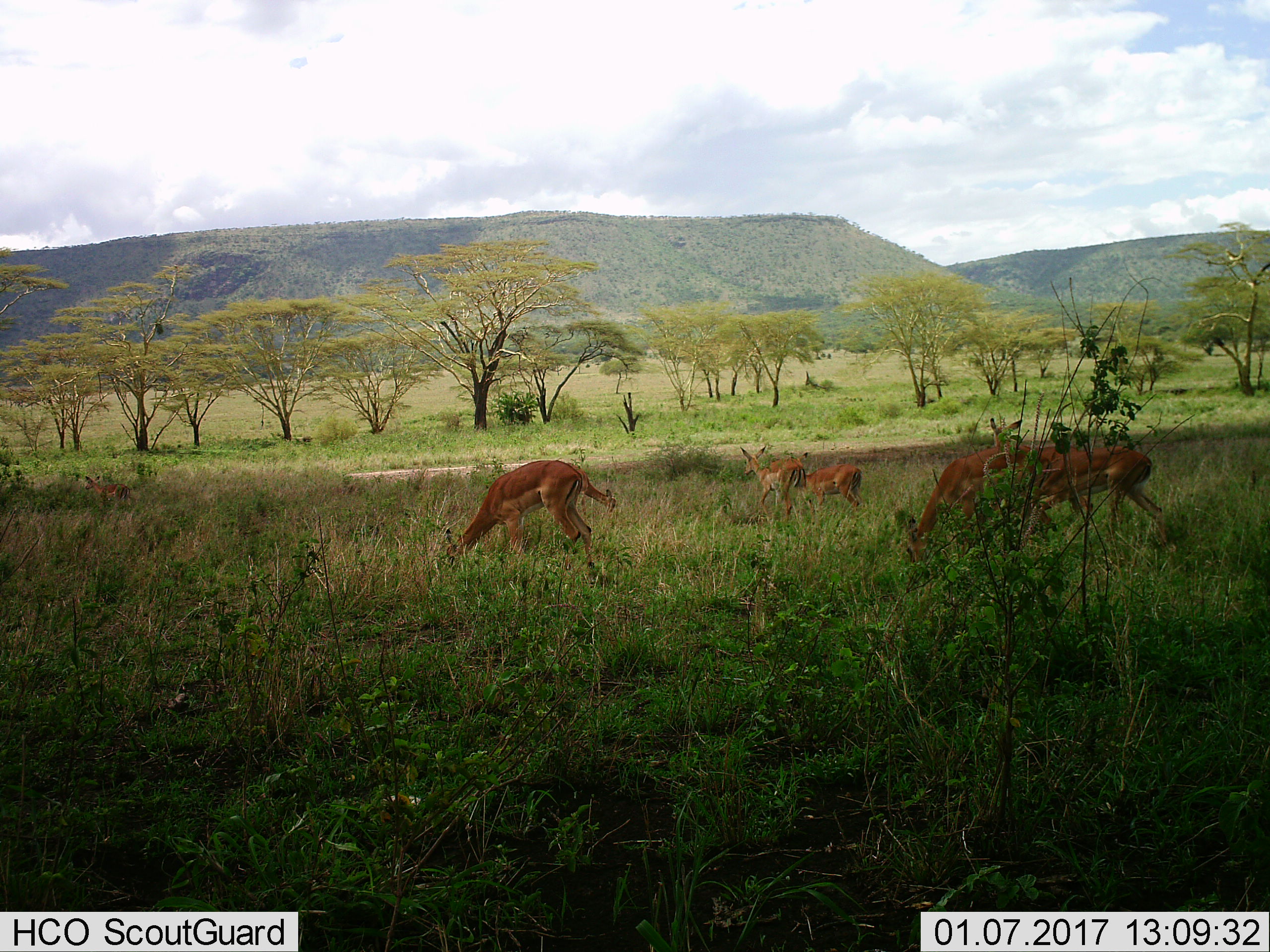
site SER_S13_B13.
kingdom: Animalia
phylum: Chordata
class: Mammalia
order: Artiodactyla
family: Bovidae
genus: Aepyceros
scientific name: Aepyceros melampus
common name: impala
Impala (Aepyceros melampus), count 7. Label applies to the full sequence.